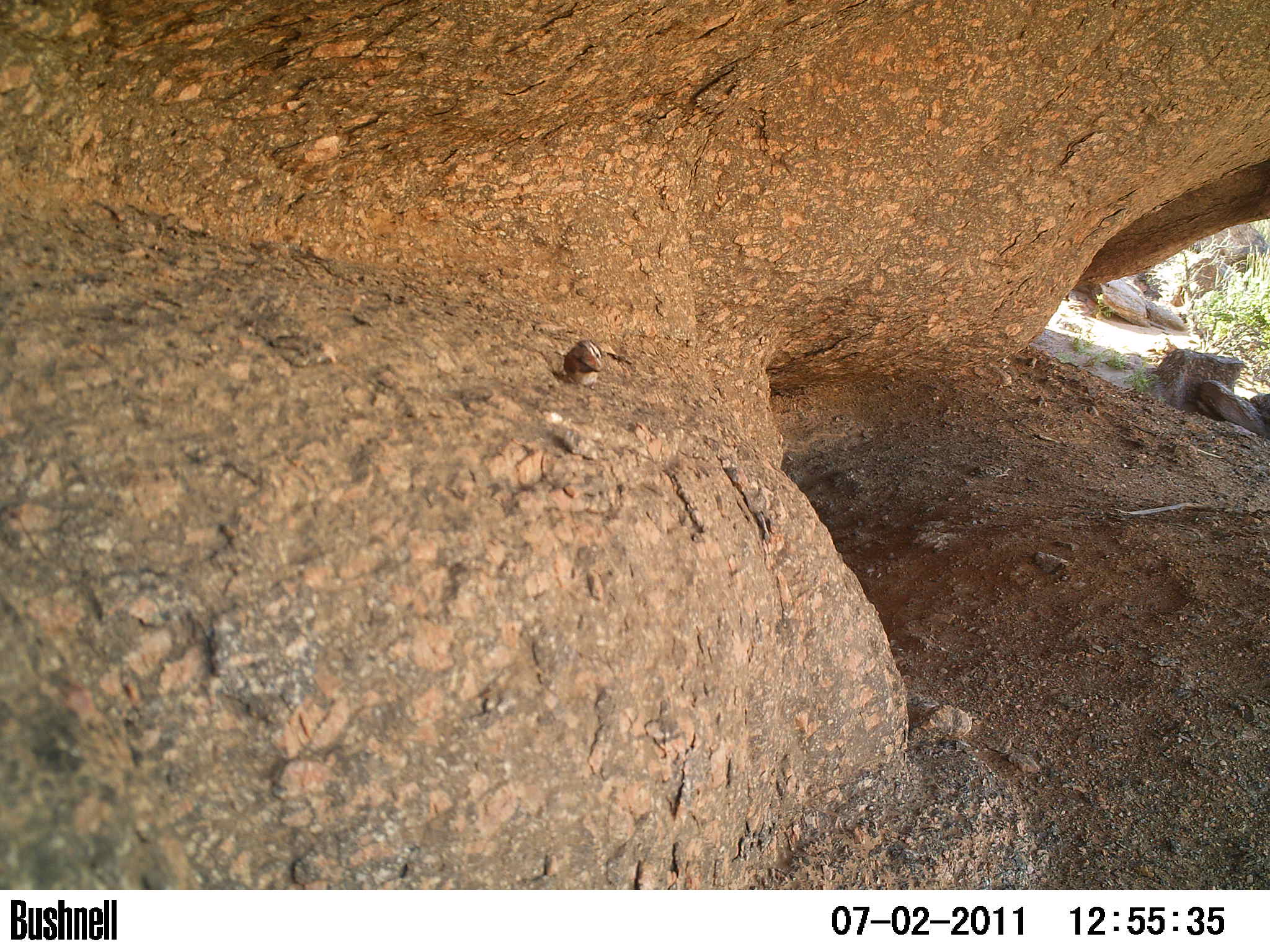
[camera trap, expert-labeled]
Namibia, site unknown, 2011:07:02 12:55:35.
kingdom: Animalia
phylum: Chordata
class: Aves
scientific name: Aves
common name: birds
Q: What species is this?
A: Aves (birds).